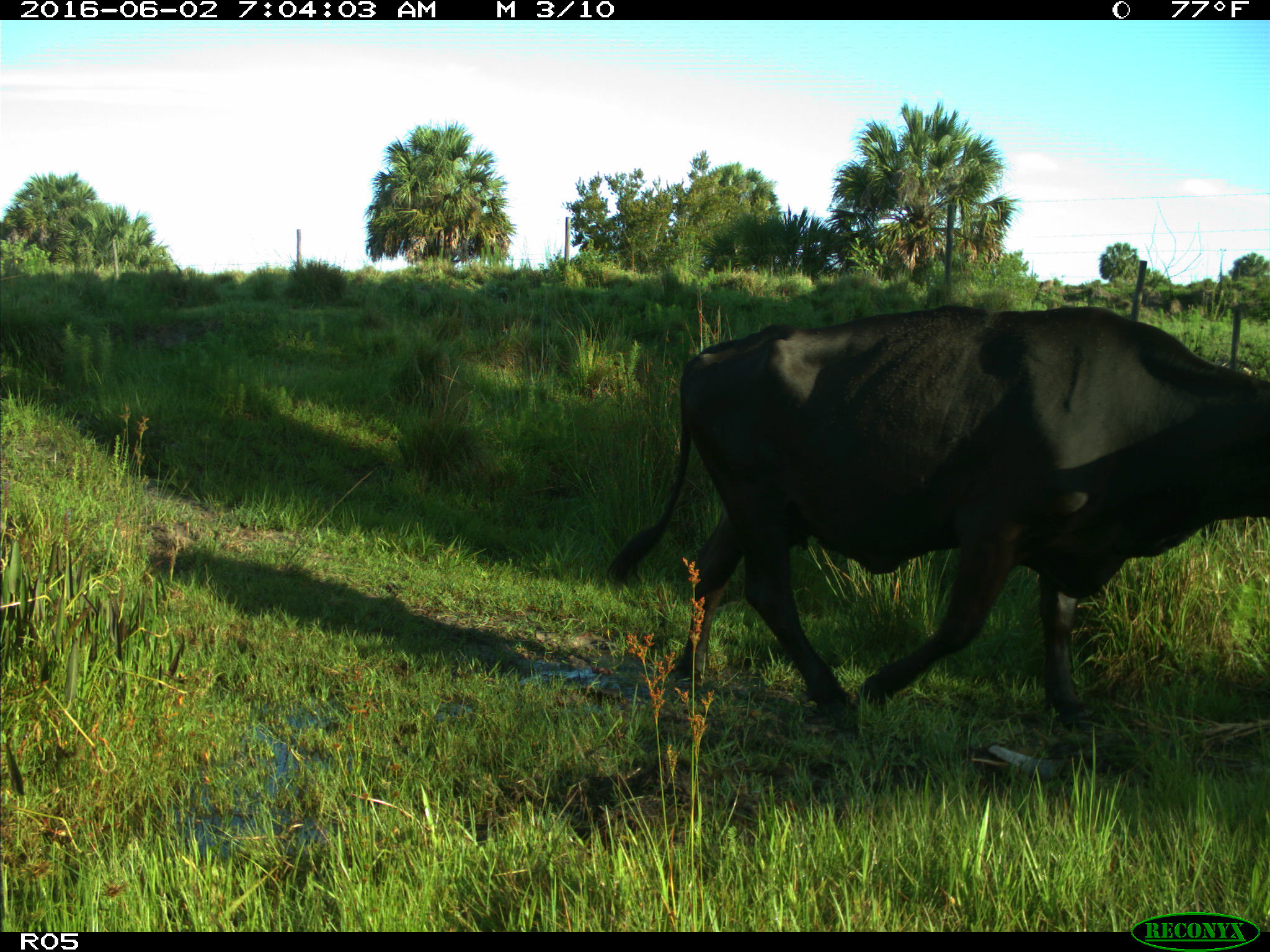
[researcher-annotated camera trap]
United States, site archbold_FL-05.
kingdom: Animalia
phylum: Chordata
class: Mammalia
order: Artiodactyla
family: Bovidae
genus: Bos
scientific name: Bos taurus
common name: domestic cow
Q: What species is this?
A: Bos taurus (domestic cow).